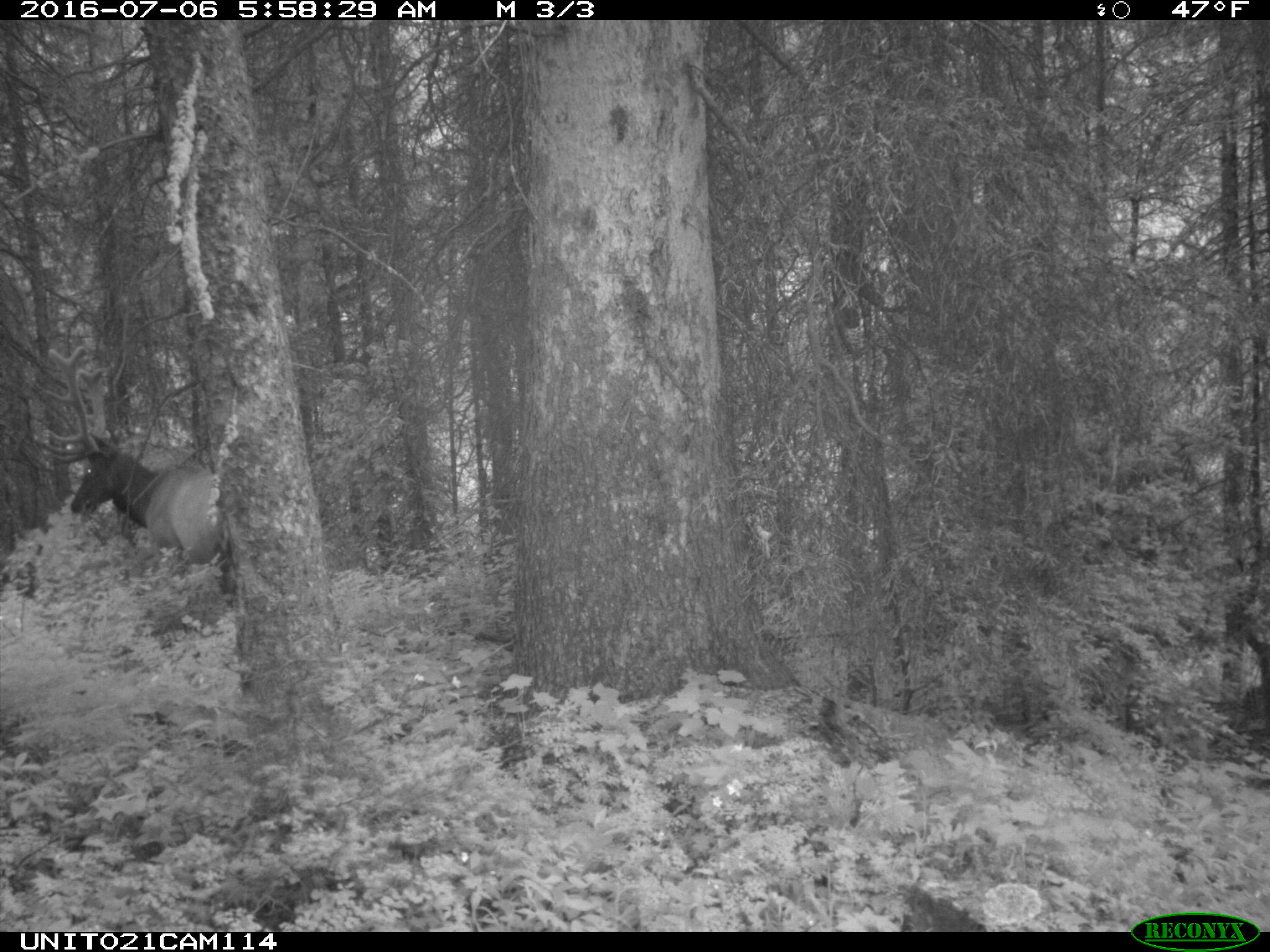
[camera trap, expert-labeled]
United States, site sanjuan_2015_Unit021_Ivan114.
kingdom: Animalia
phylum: Chordata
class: Mammalia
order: Artiodactyla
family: Cervidae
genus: Cervus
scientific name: Cervus elaphus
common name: red deer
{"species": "Cervus elaphus (red deer)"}